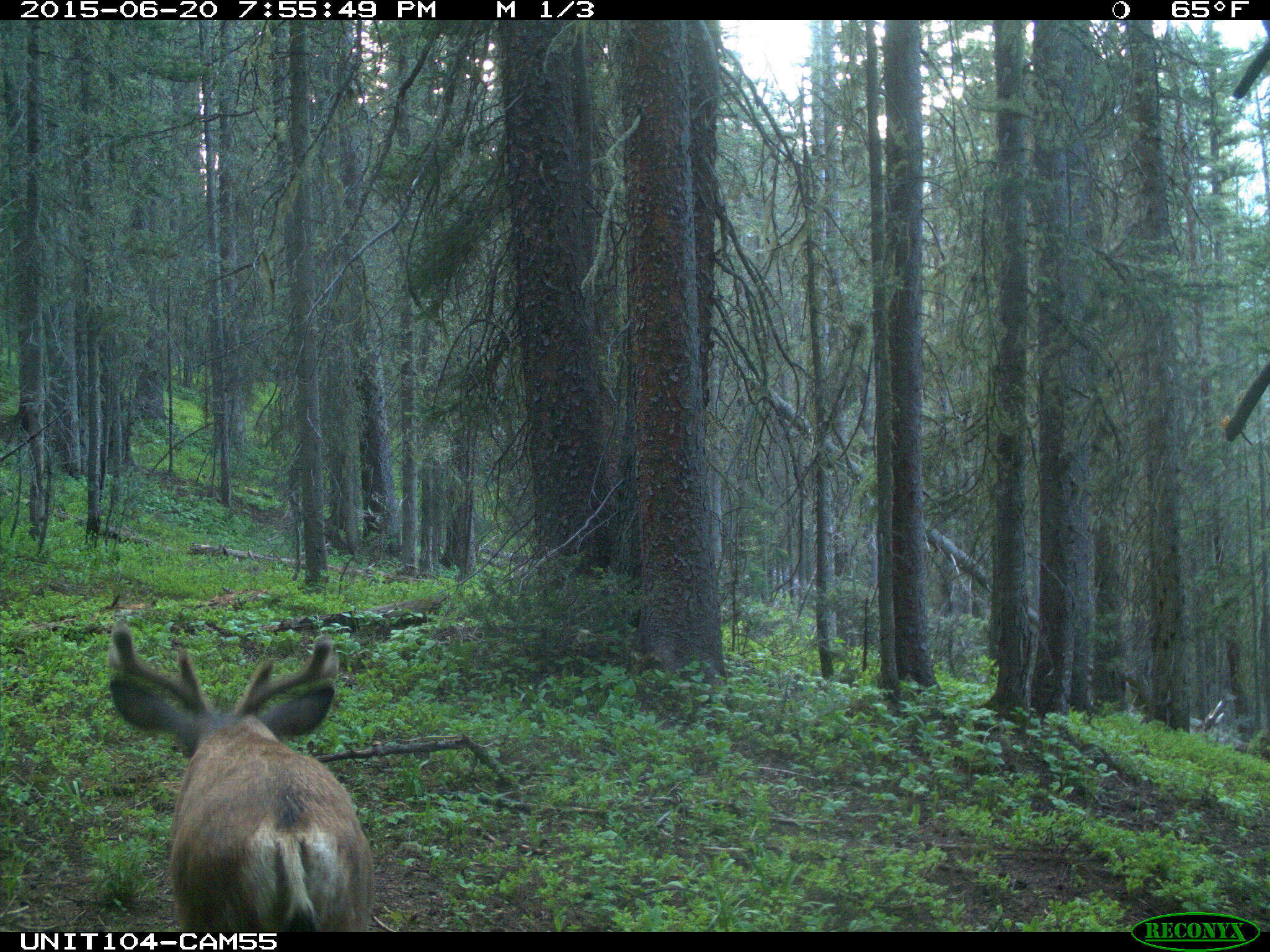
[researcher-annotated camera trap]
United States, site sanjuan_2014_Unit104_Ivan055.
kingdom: Animalia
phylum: Chordata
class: Mammalia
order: Artiodactyla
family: Cervidae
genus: Odocoileus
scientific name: Odocoileus hemionus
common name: mule deer